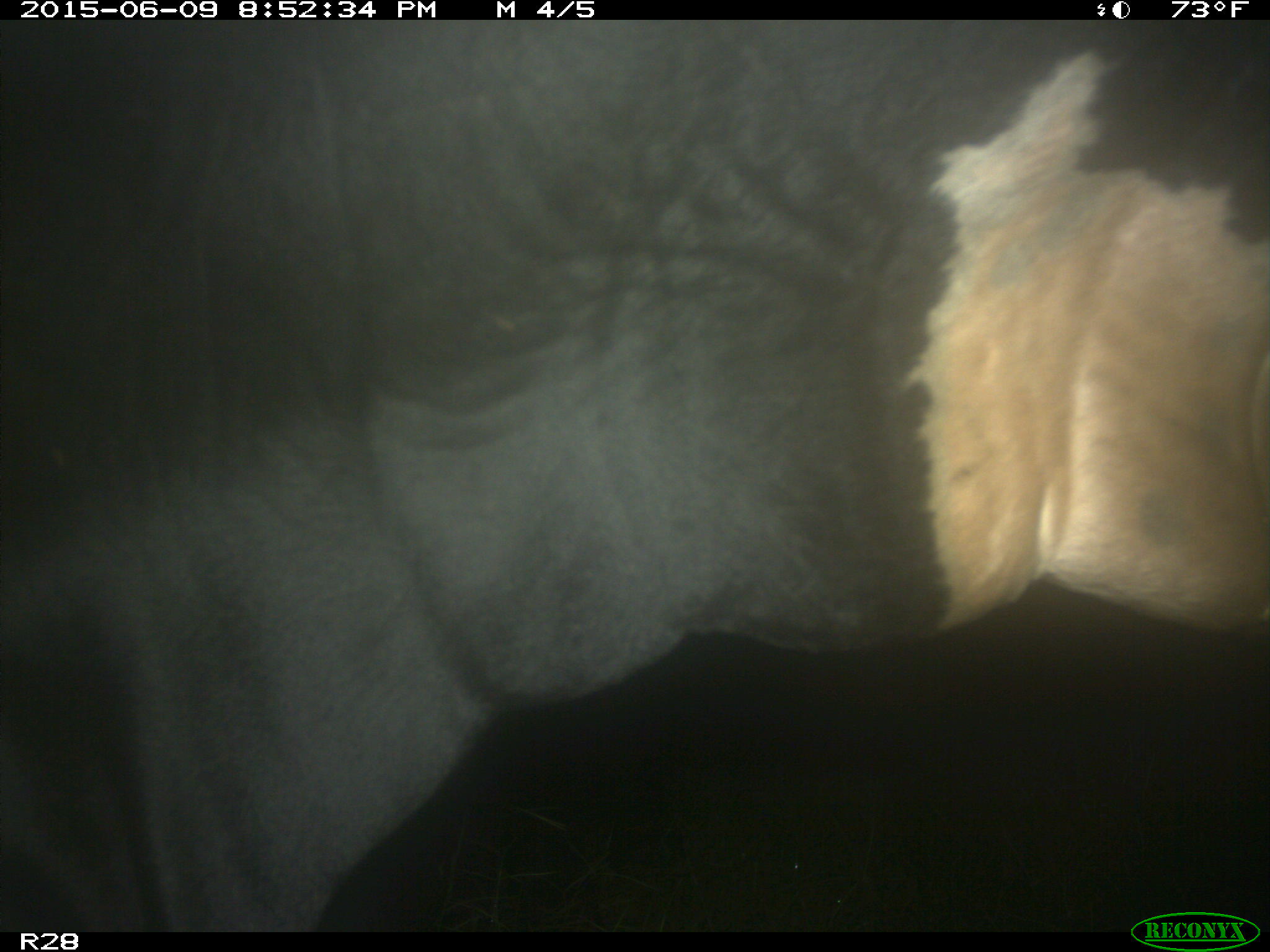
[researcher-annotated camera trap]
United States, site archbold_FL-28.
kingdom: Animalia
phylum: Chordata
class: Mammalia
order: Artiodactyla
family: Bovidae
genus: Bos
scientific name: Bos taurus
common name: domestic cow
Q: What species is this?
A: Bos taurus (domestic cow).